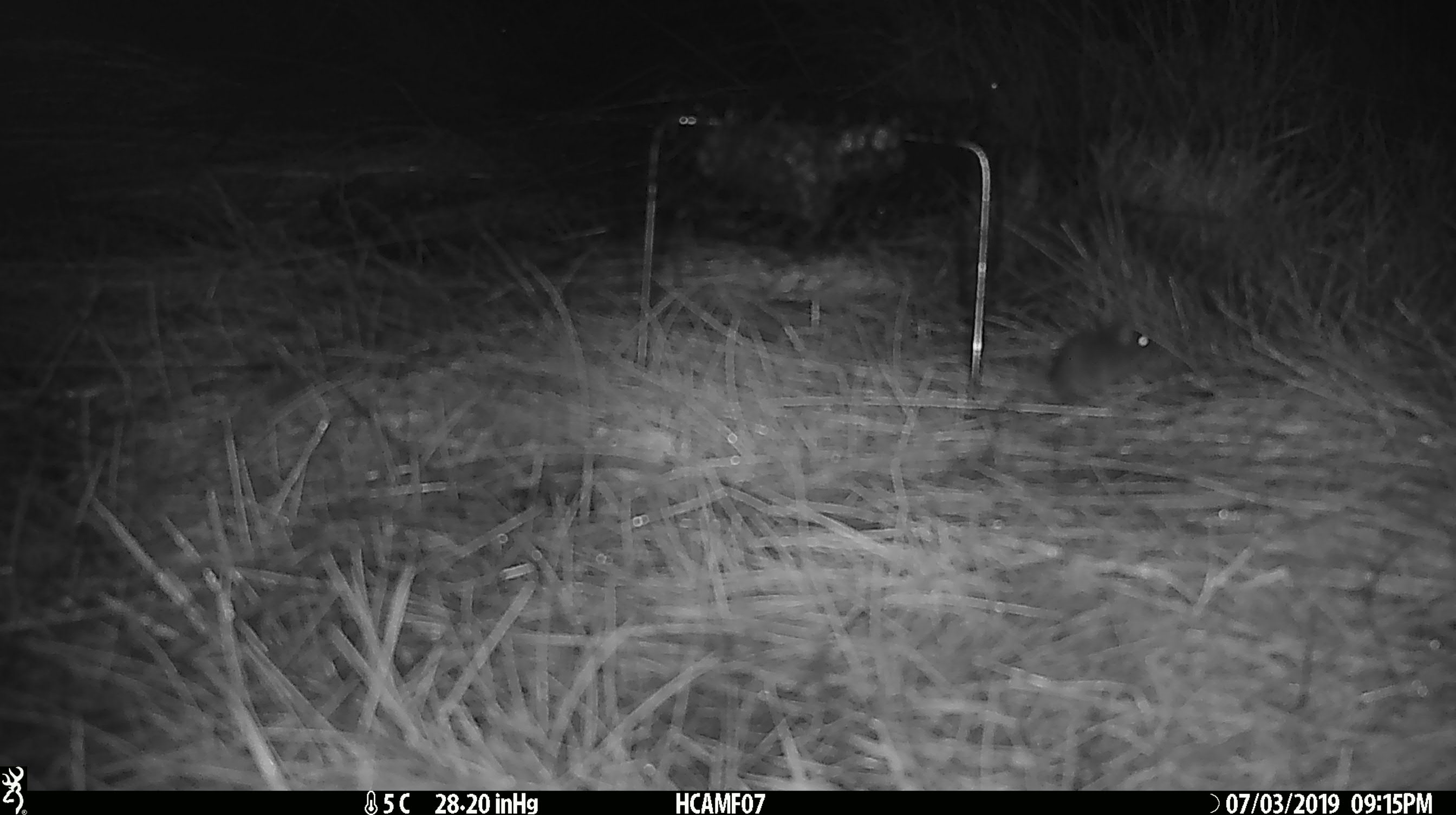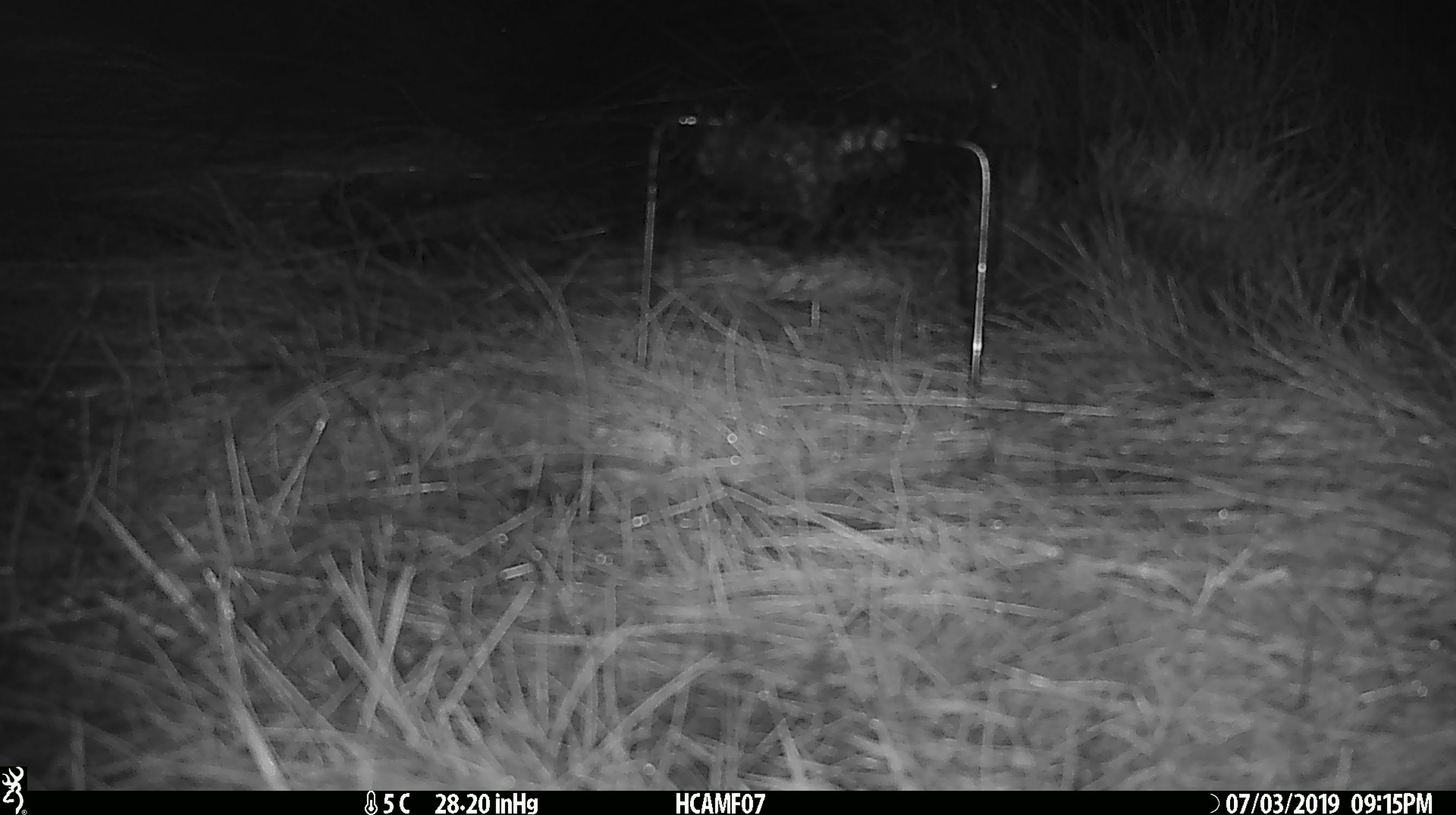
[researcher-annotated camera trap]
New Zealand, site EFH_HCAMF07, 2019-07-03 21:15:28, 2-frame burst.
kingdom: Animalia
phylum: Chordata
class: Mammalia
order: Rodentia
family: Muridae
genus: Mus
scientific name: Mus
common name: mouse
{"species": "mouse (Mus)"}